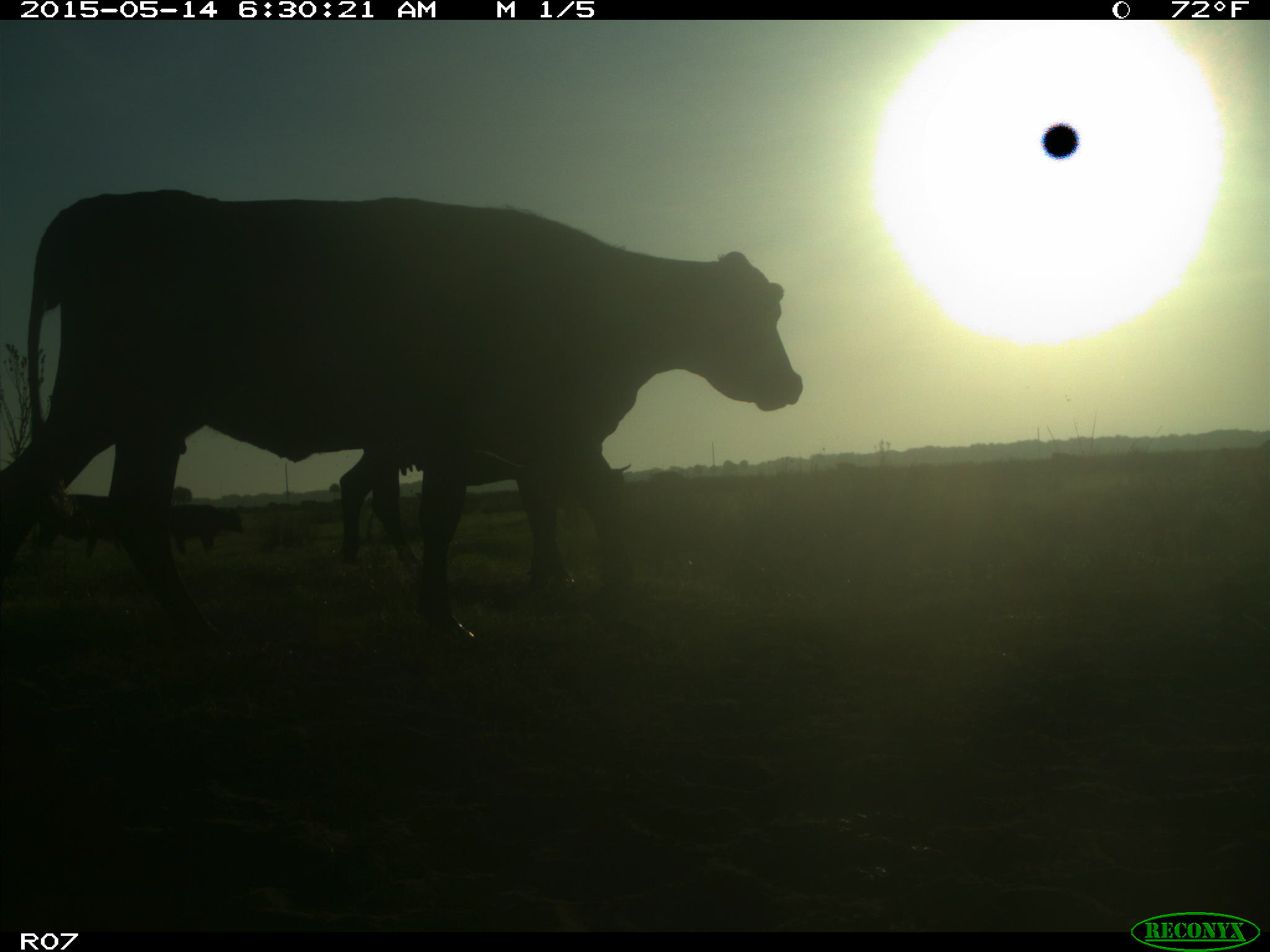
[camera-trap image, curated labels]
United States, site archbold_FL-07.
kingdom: Animalia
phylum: Chordata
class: Mammalia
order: Artiodactyla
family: Bovidae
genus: Bos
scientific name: Bos taurus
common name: domestic cow